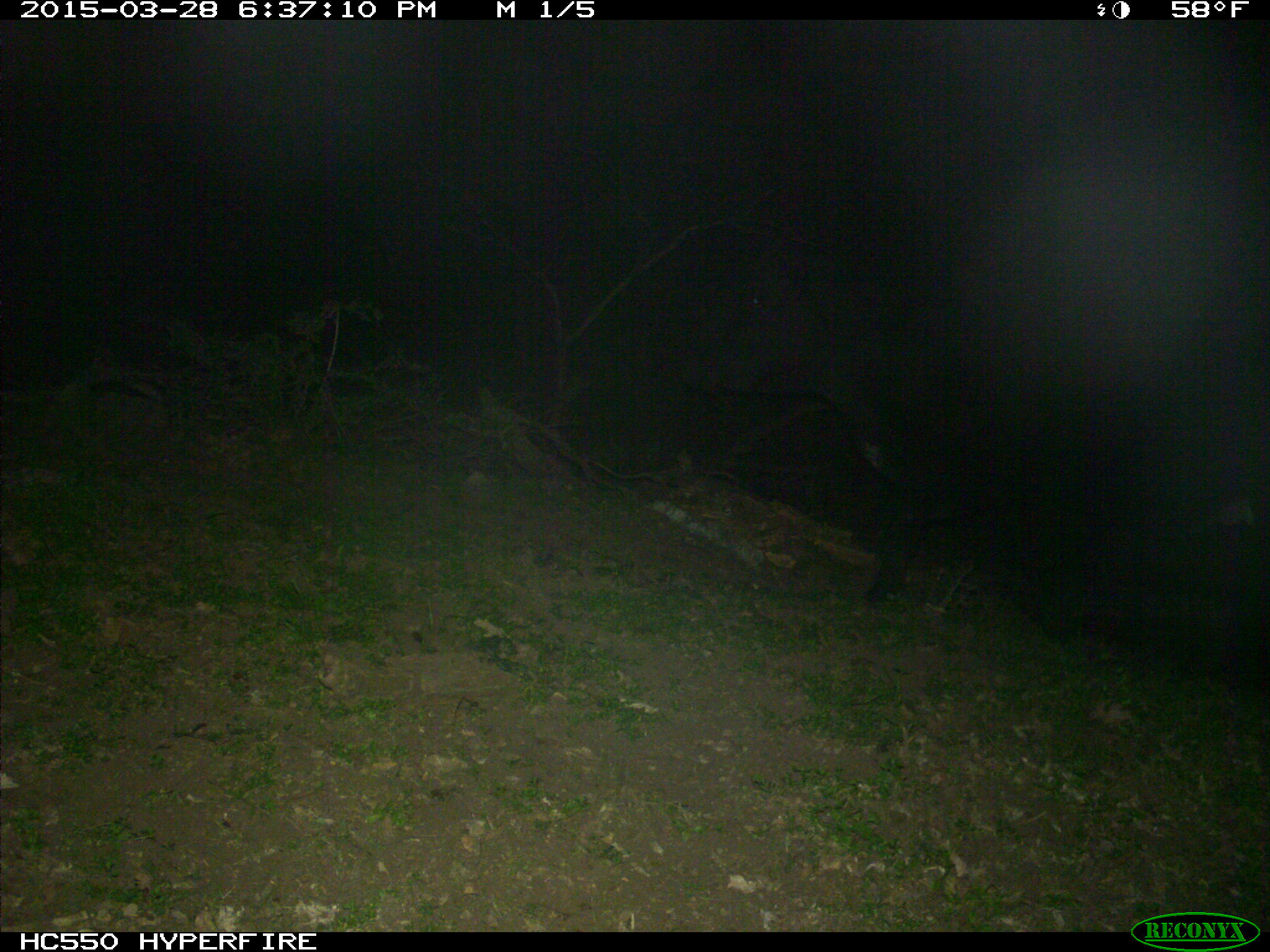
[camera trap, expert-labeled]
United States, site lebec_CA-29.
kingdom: Animalia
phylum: Chordata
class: Mammalia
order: Artiodactyla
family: Bovidae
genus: Bos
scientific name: Bos taurus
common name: domestic cow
Bos taurus (domestic cow).